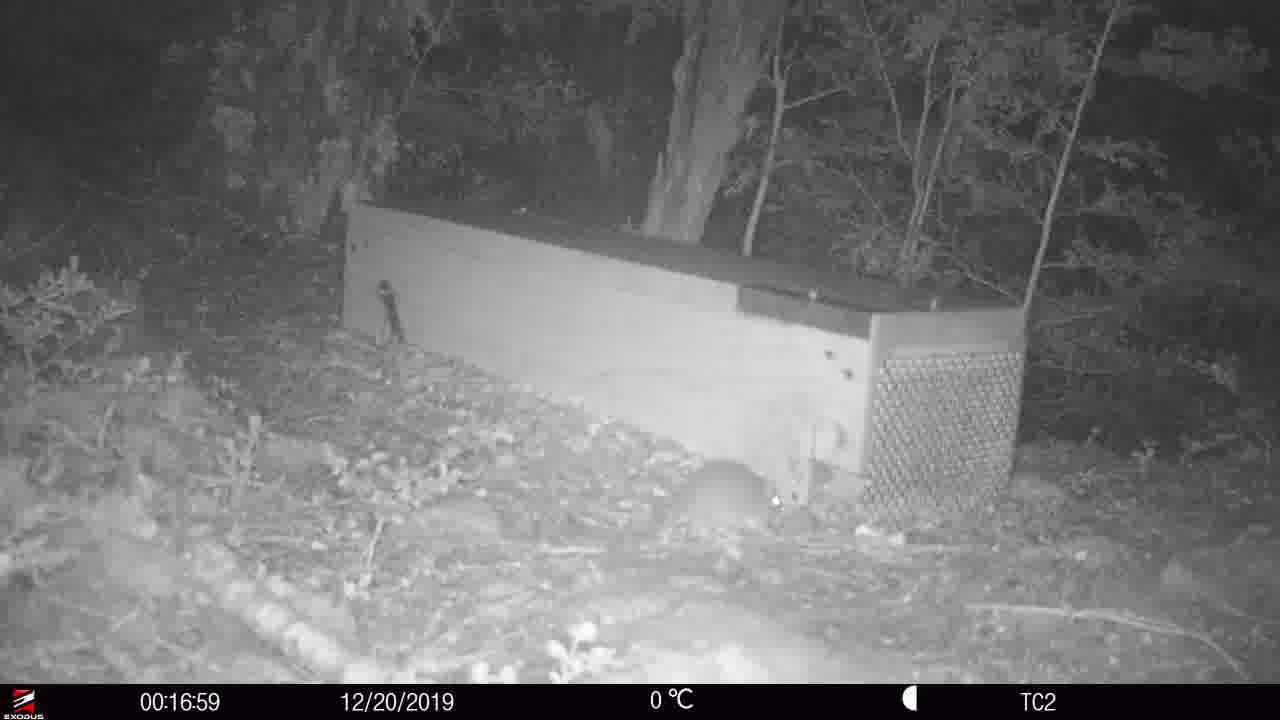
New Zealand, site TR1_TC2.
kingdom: Animalia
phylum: Chordata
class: Mammalia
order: Rodentia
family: Muridae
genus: Rattus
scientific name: Rattus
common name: rat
Rat (Rattus).